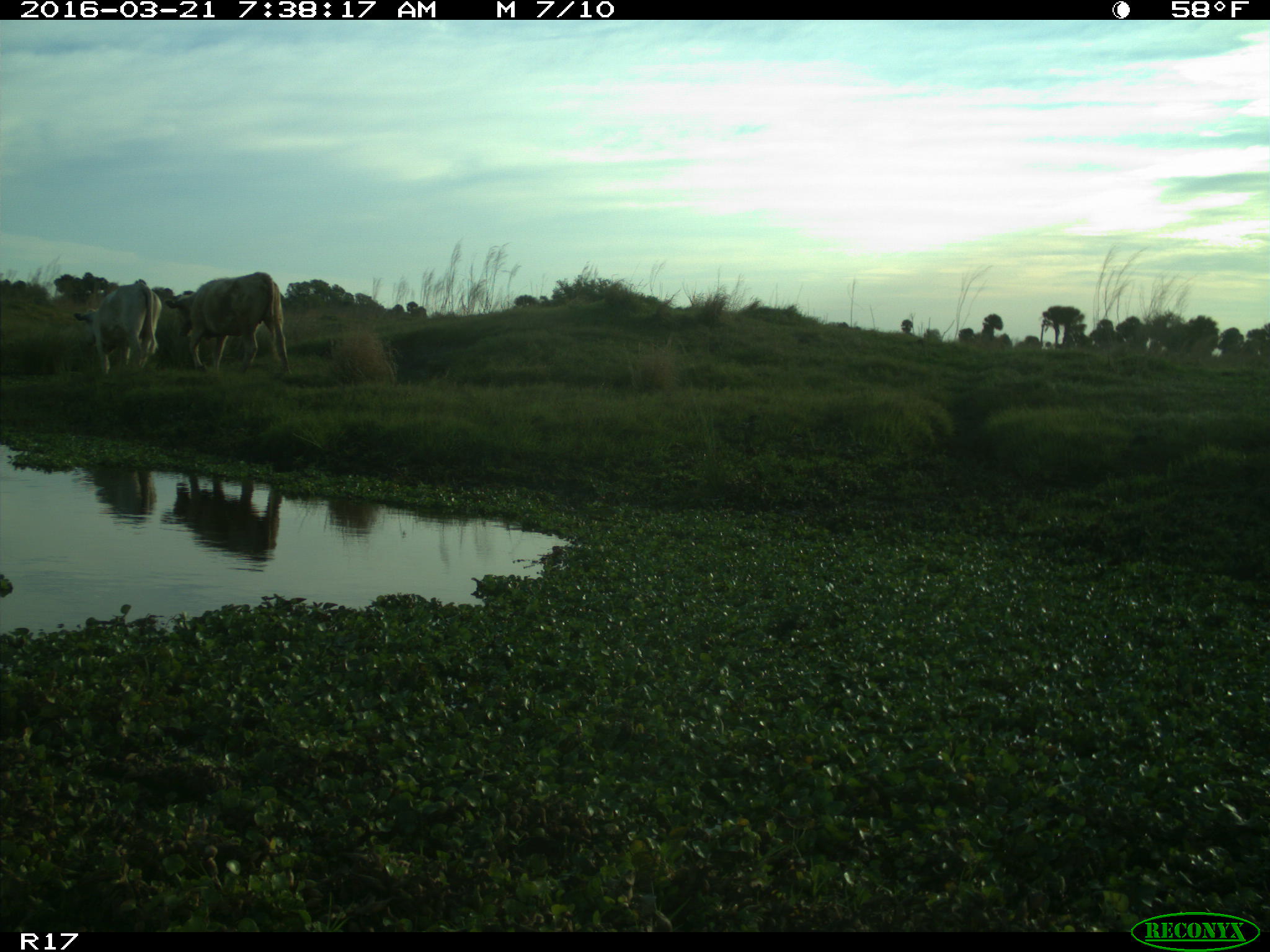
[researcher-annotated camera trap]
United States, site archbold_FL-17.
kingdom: Animalia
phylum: Chordata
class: Mammalia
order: Artiodactyla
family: Bovidae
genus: Bos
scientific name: Bos taurus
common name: domestic cow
Bos taurus (domestic cow).